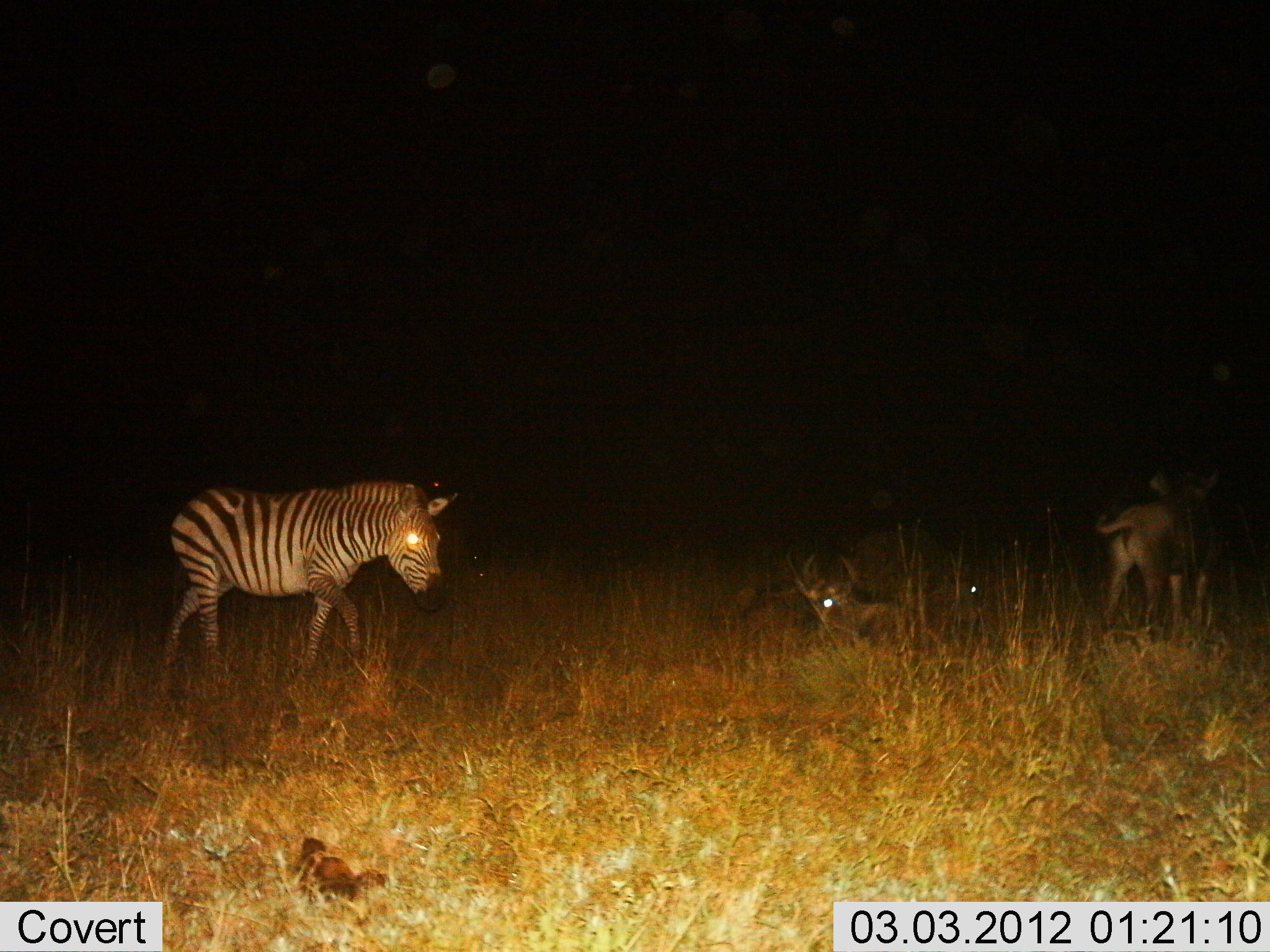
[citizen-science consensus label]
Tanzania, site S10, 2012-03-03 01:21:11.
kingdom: Animalia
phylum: Chordata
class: Mammalia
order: Artiodactyla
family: Bovidae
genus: Connochaetes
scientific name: Connochaetes taurinus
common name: blue wildebeest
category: wildebeest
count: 2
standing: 67%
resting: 93%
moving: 0%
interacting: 0%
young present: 20%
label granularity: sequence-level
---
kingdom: Animalia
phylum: Chordata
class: Mammalia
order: Perissodactyla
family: Equidae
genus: Equus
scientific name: Equus quagga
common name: plains zebra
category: zebra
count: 1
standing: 17%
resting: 7%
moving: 87%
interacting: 3%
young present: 3%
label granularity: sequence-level